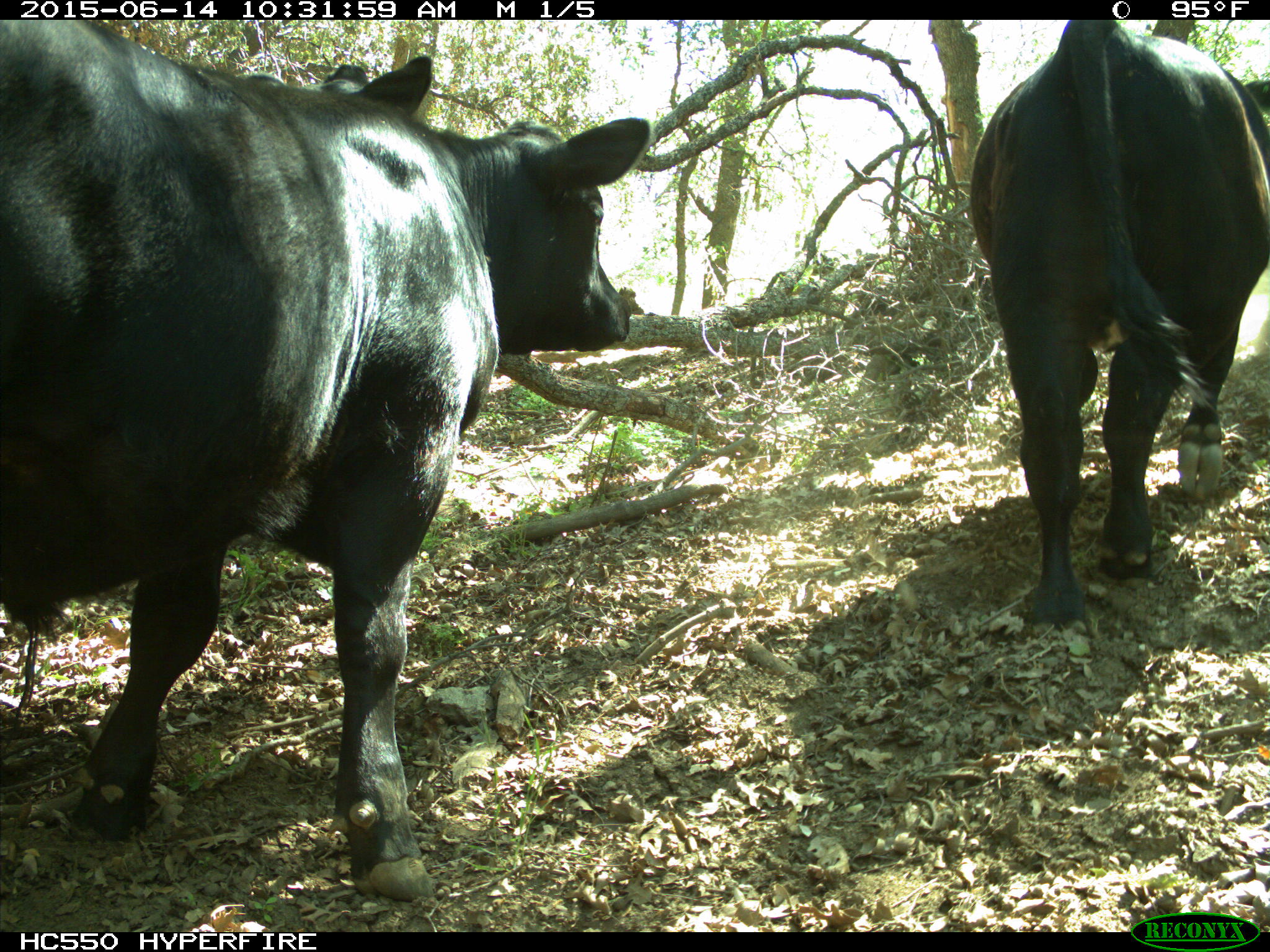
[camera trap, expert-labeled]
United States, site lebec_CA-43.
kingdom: Animalia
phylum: Chordata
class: Mammalia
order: Artiodactyla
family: Bovidae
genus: Bos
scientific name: Bos taurus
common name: domestic cow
Bos taurus (domestic cow).